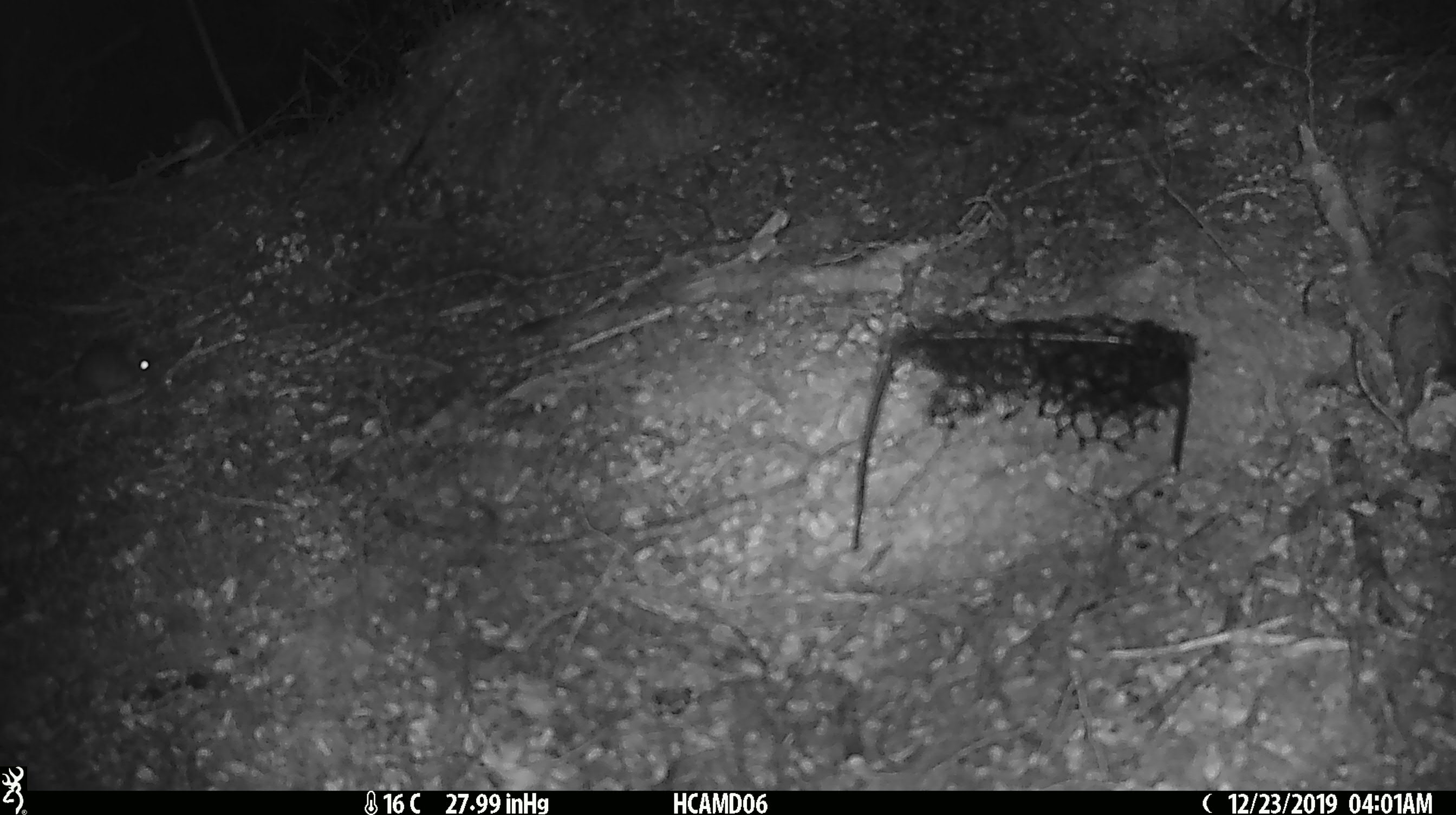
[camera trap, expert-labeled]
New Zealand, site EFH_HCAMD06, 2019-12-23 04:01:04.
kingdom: Animalia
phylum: Chordata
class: Mammalia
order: Rodentia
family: Muridae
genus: Mus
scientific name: Mus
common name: mouse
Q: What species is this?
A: Mouse (Mus).